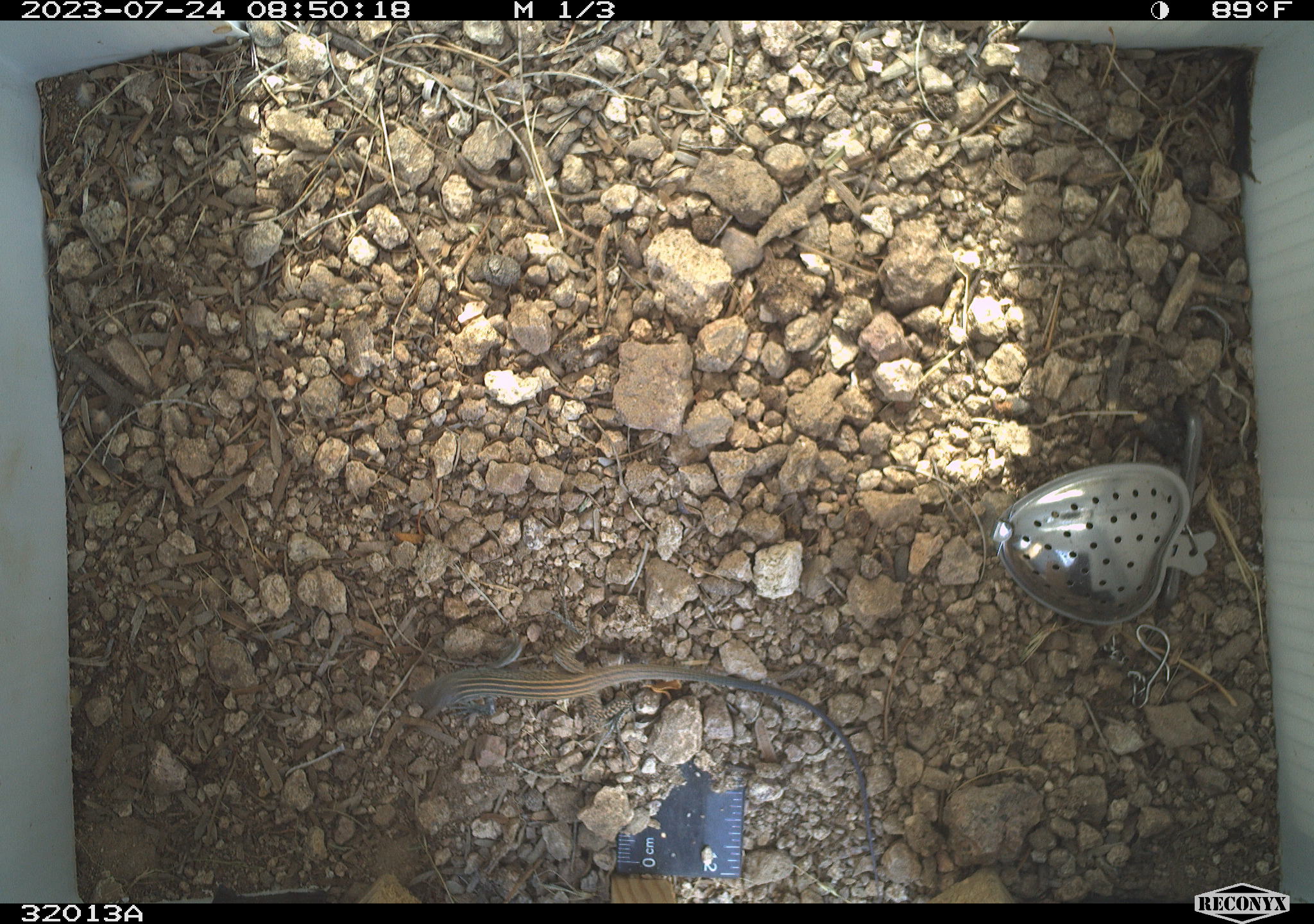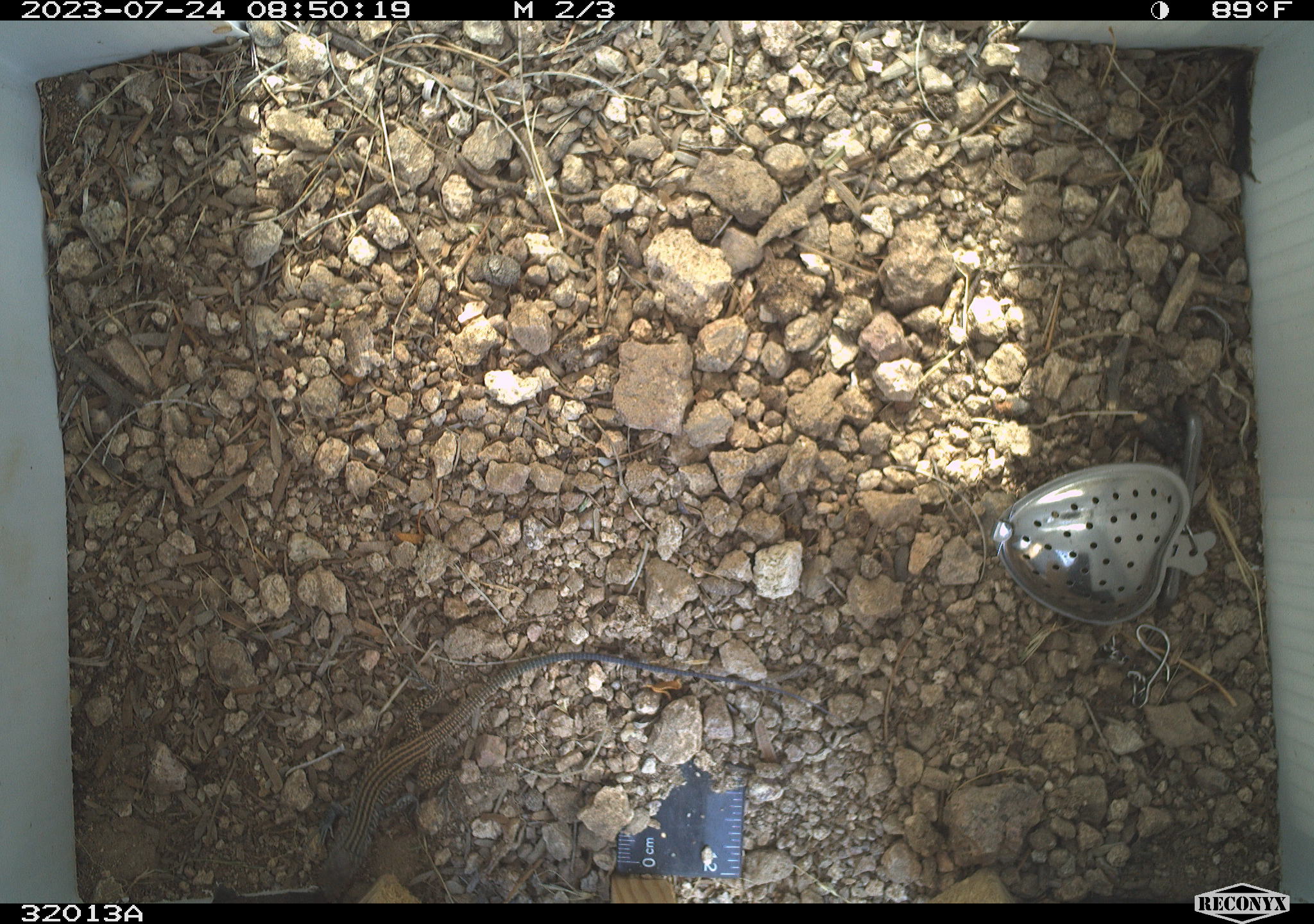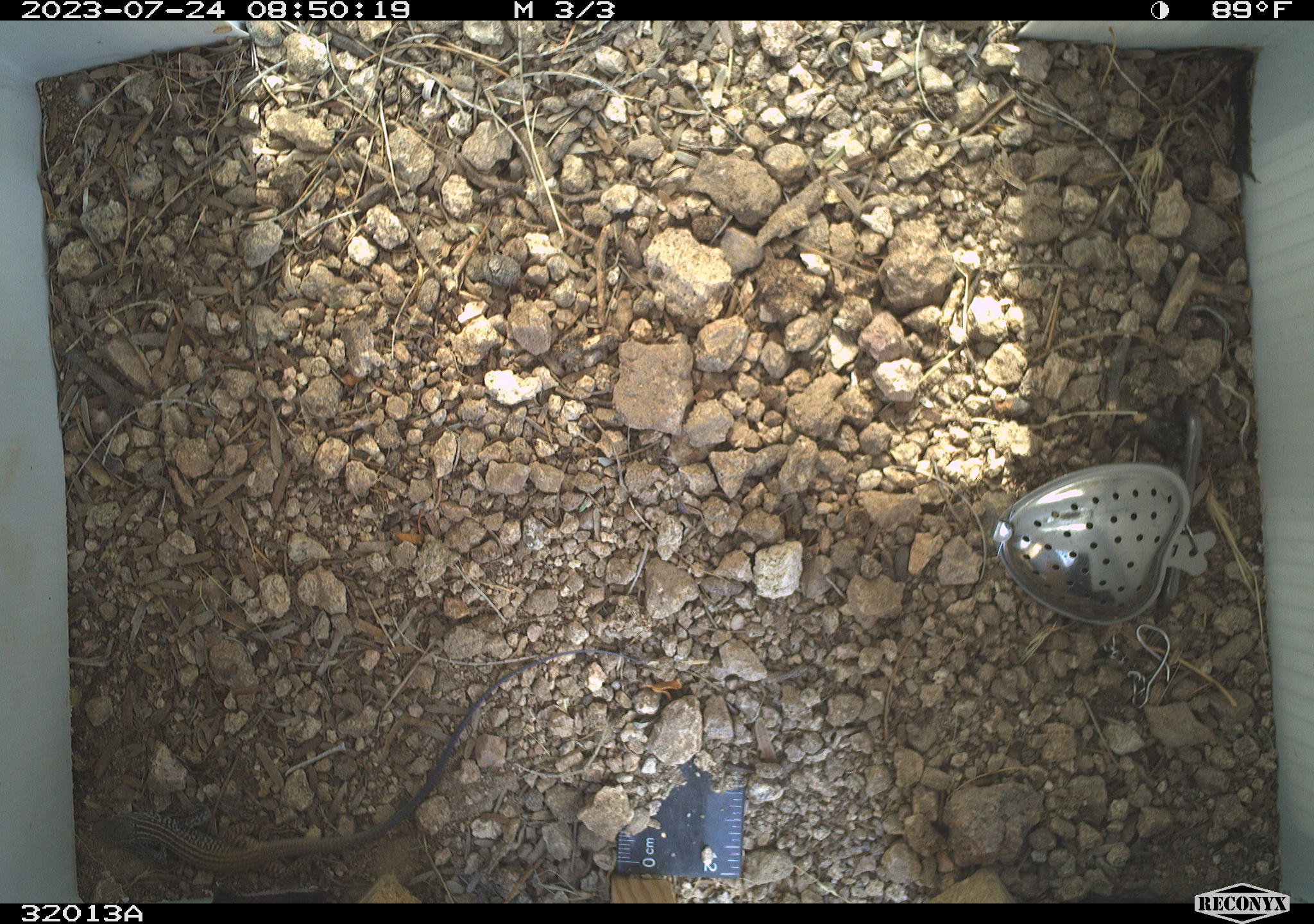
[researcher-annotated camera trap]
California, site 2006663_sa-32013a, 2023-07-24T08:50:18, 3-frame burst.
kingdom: Animalia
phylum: Chordata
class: Reptilia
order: Squamata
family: Teiidae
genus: Aspidoscelis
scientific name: Aspidoscelis tigris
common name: western whiptail